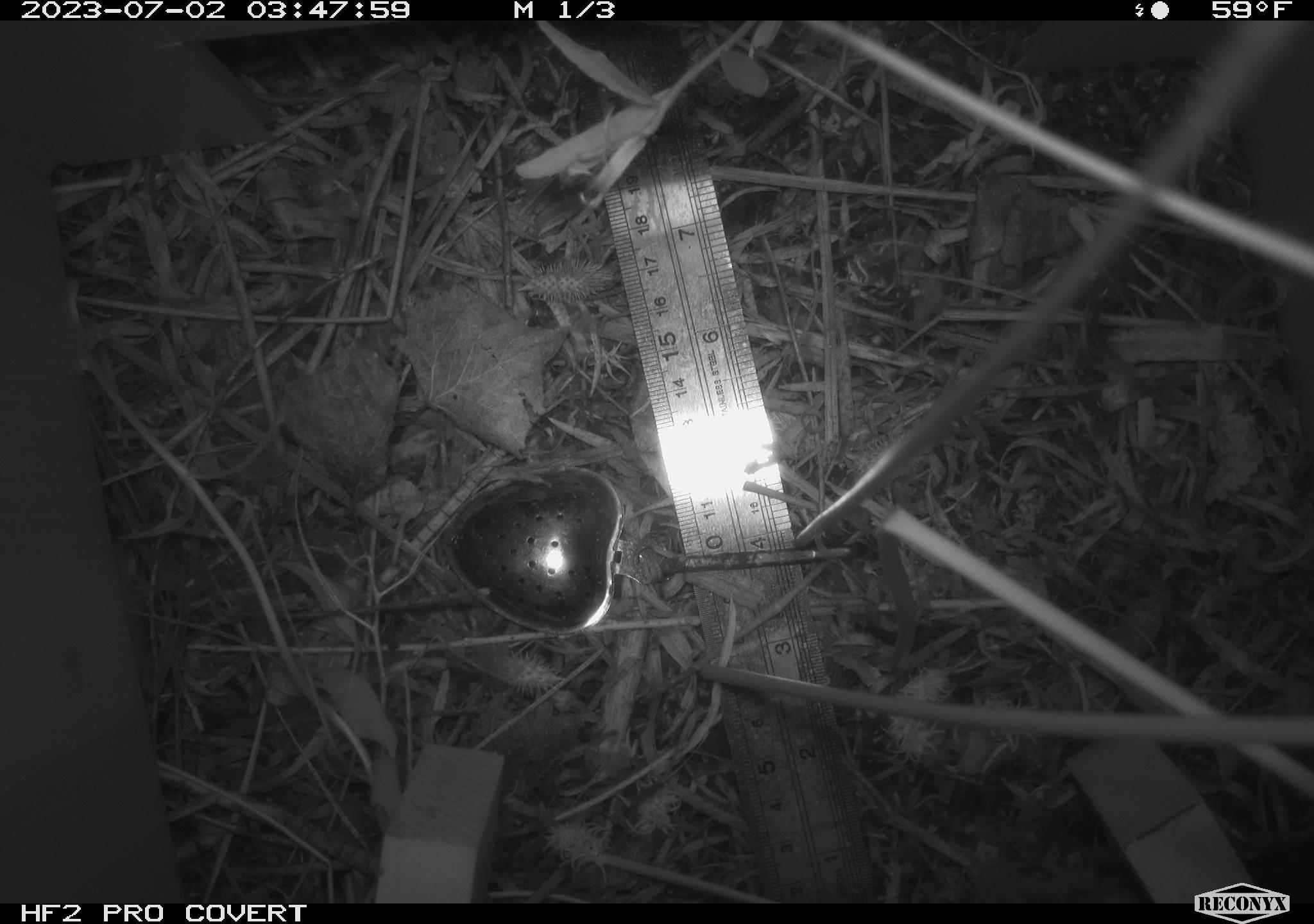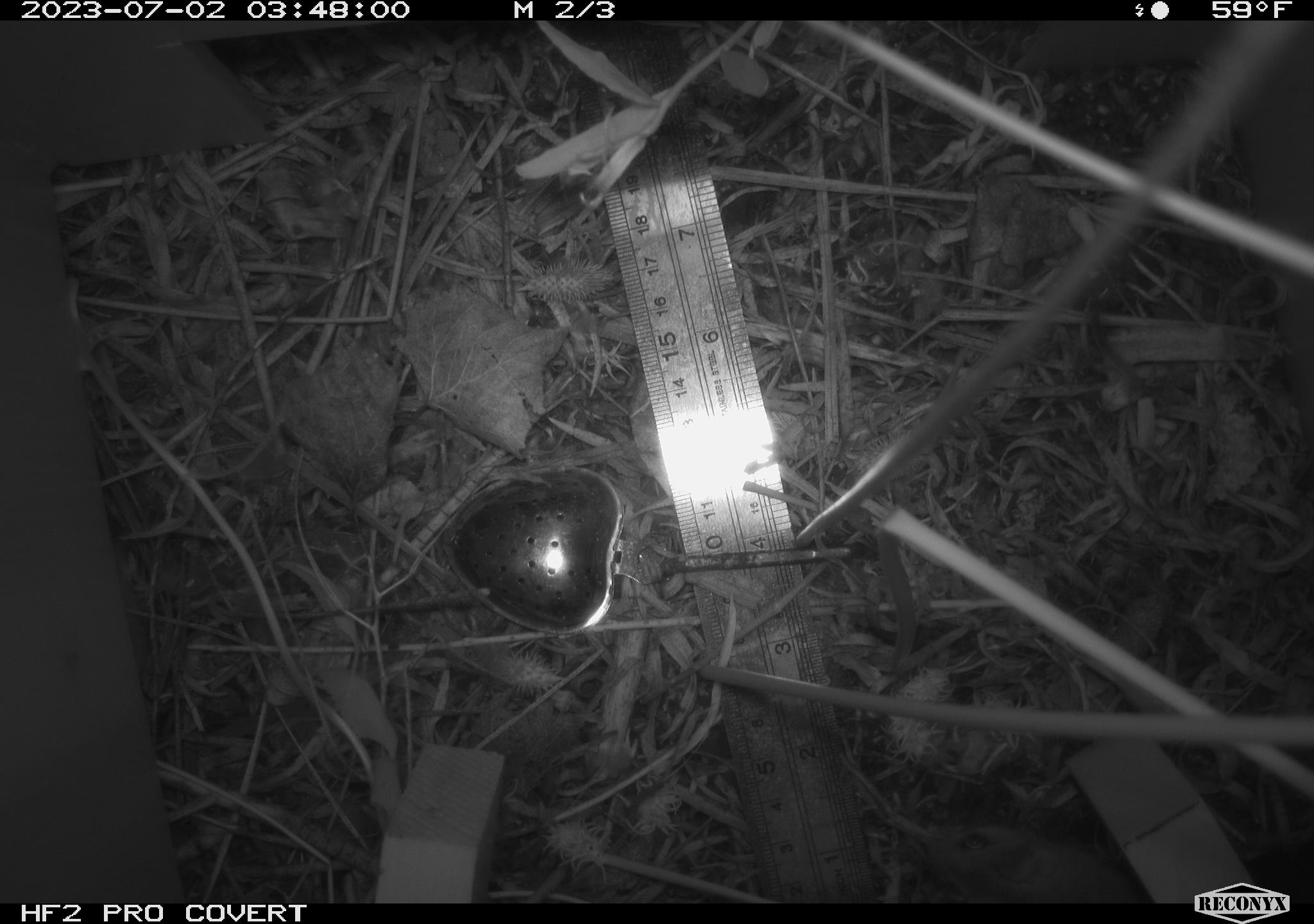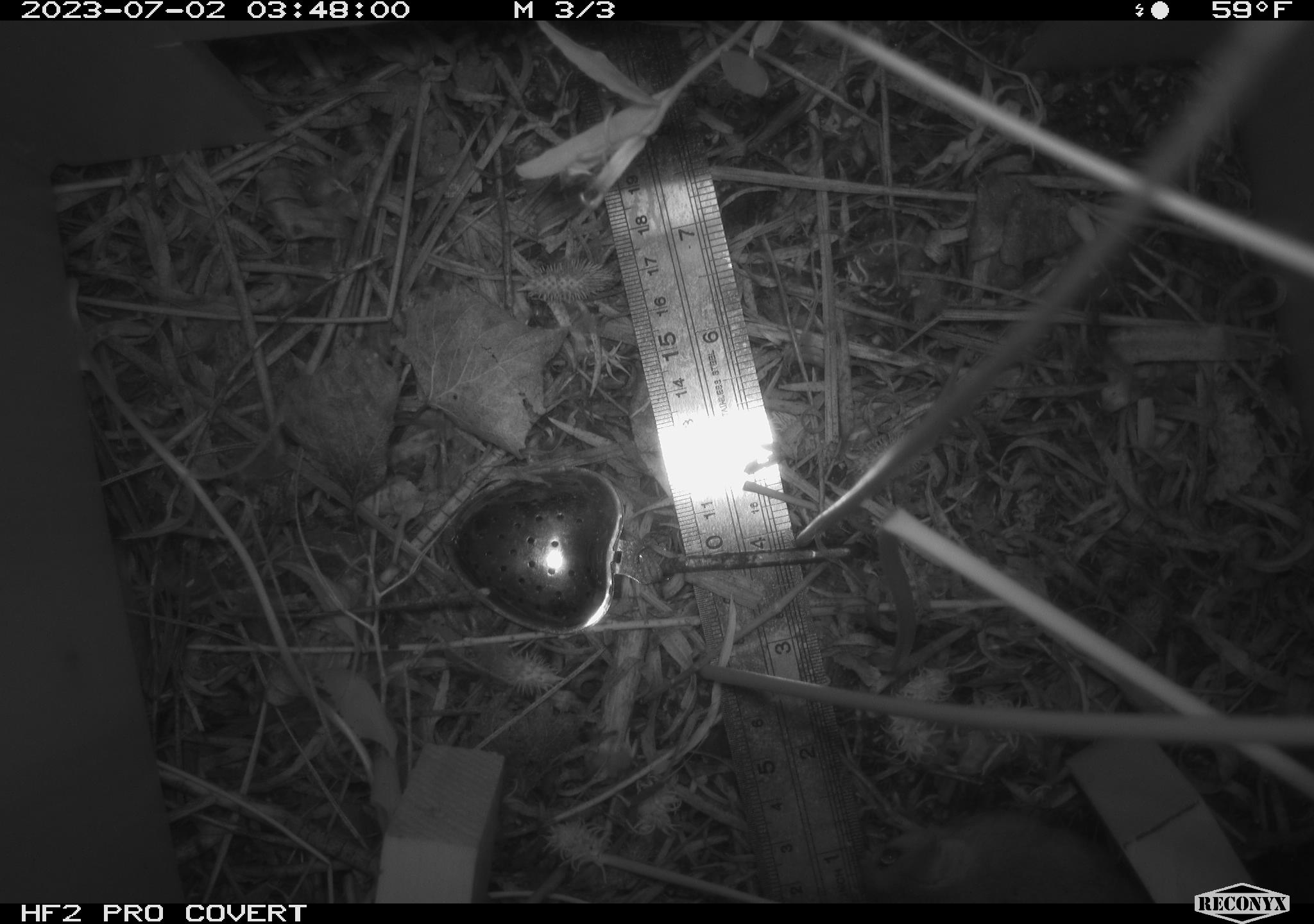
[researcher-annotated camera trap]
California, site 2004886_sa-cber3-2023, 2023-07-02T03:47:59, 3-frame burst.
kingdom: Animalia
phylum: Chordata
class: Mammalia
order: Rodentia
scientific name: Rodentia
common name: mouse species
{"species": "mouse species (Rodentia)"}